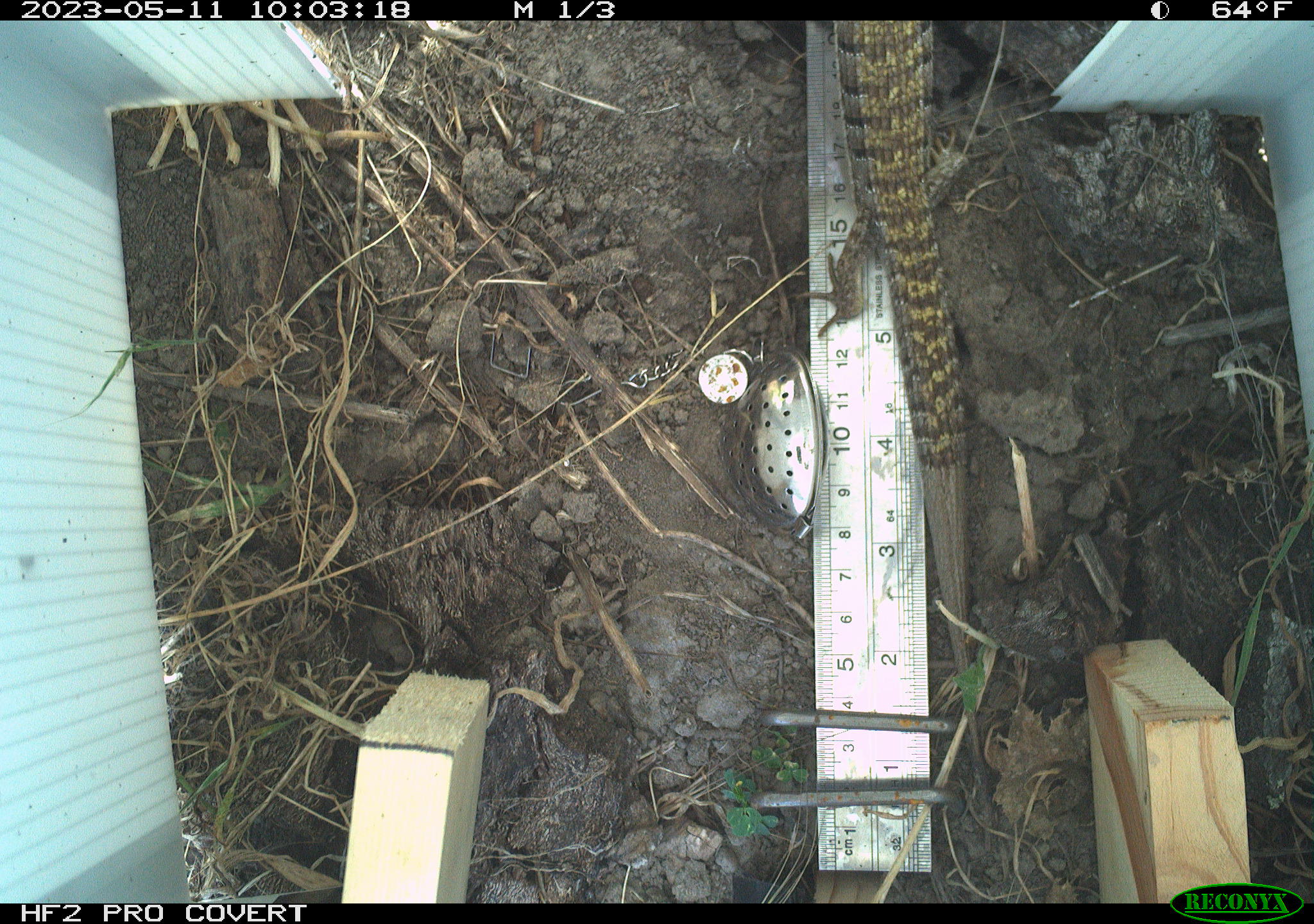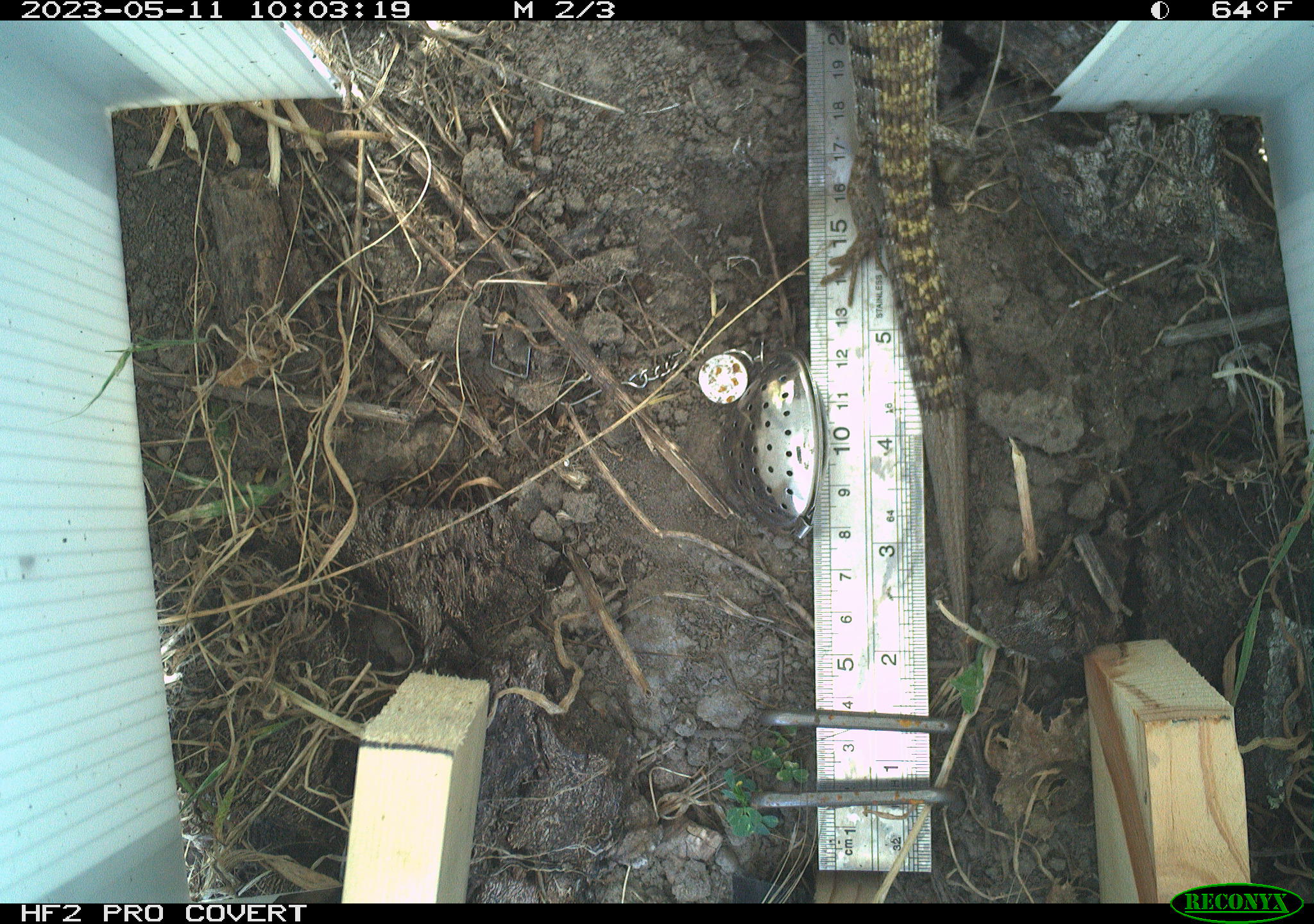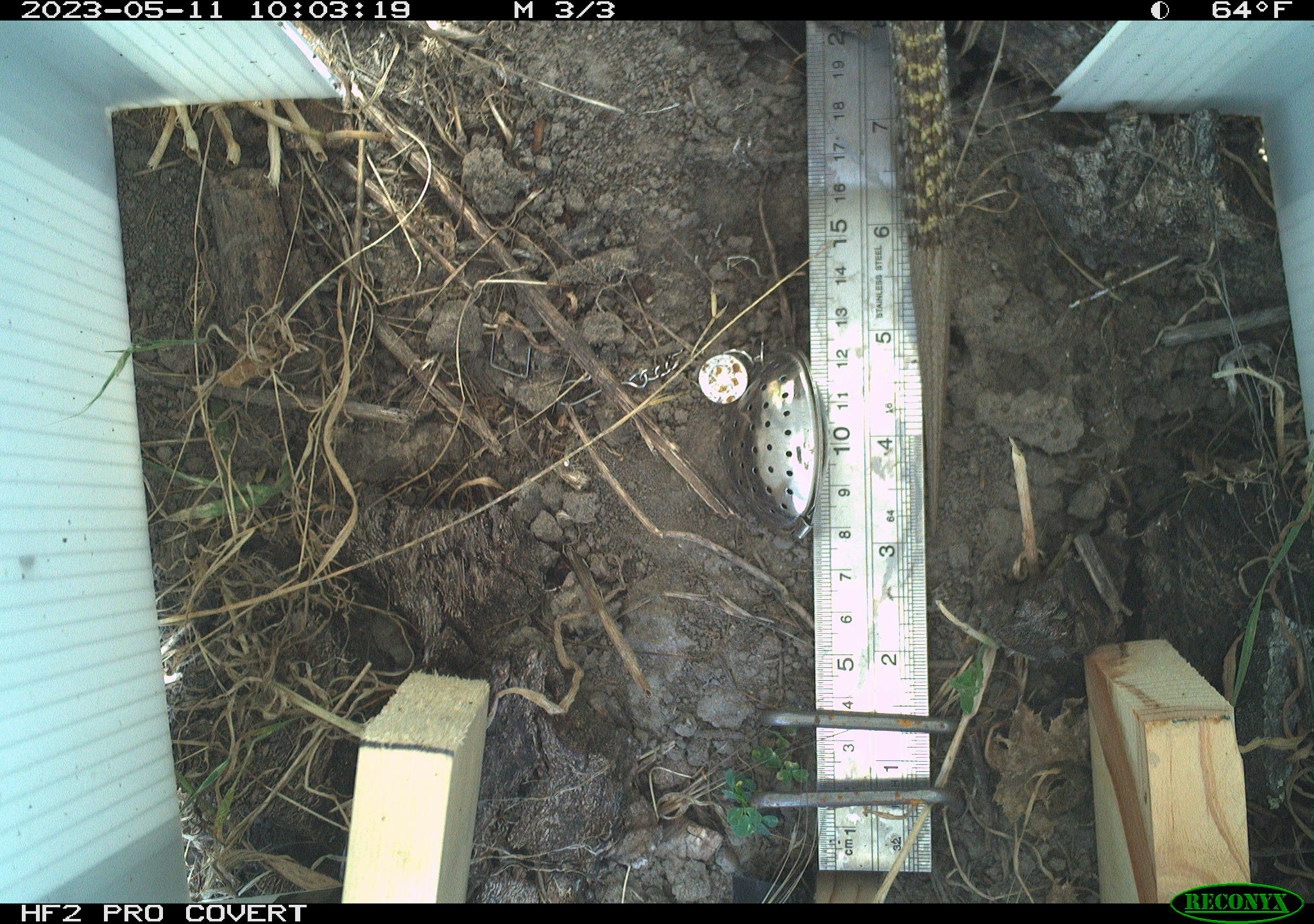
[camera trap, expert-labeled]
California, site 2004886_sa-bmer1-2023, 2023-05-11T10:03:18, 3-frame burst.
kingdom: Animalia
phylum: Chordata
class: Reptilia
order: Squamata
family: Anguidae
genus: Elgaria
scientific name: Elgaria multicarinata webbii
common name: san diego alligator lizard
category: woodland alligator lizard